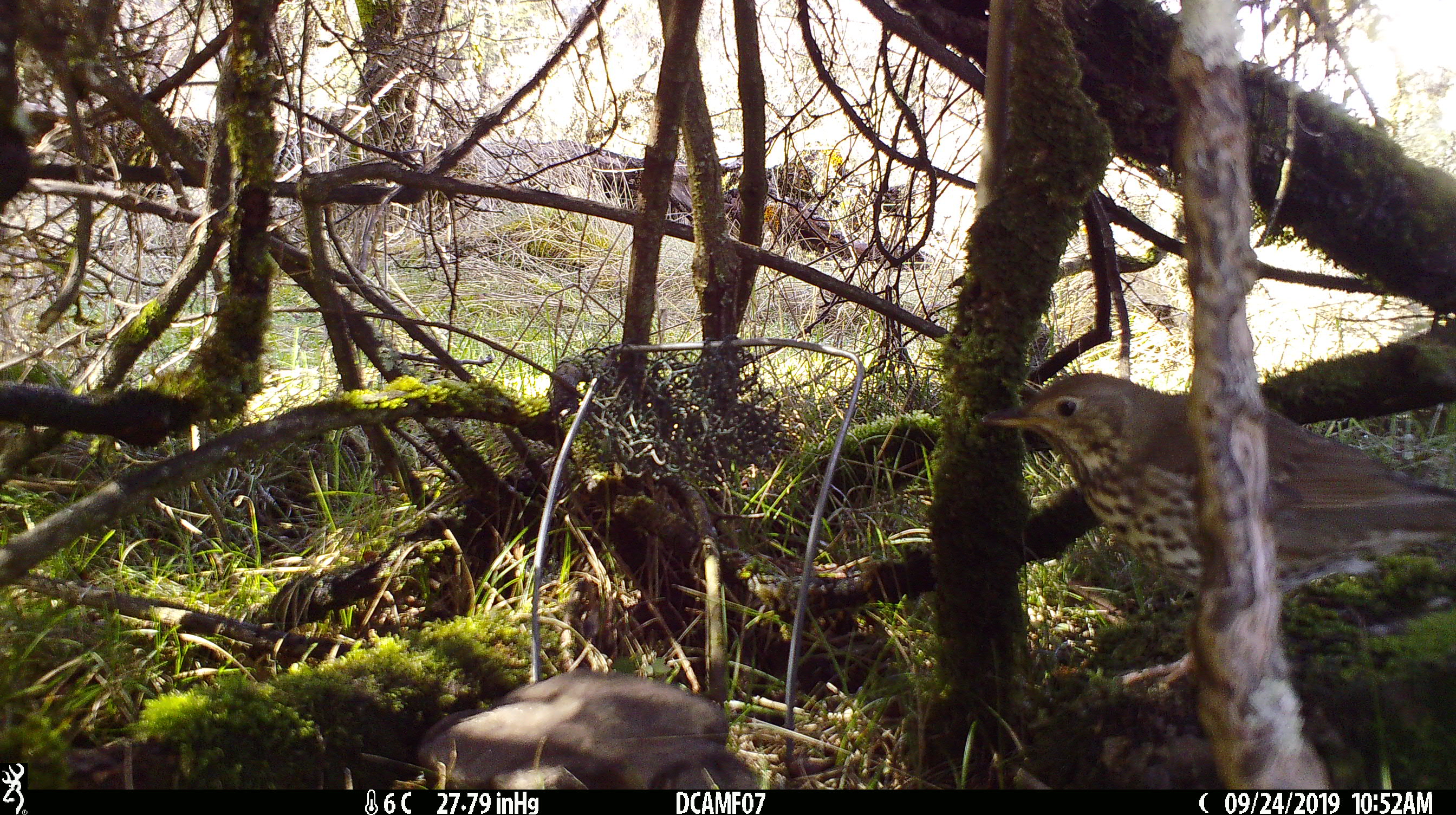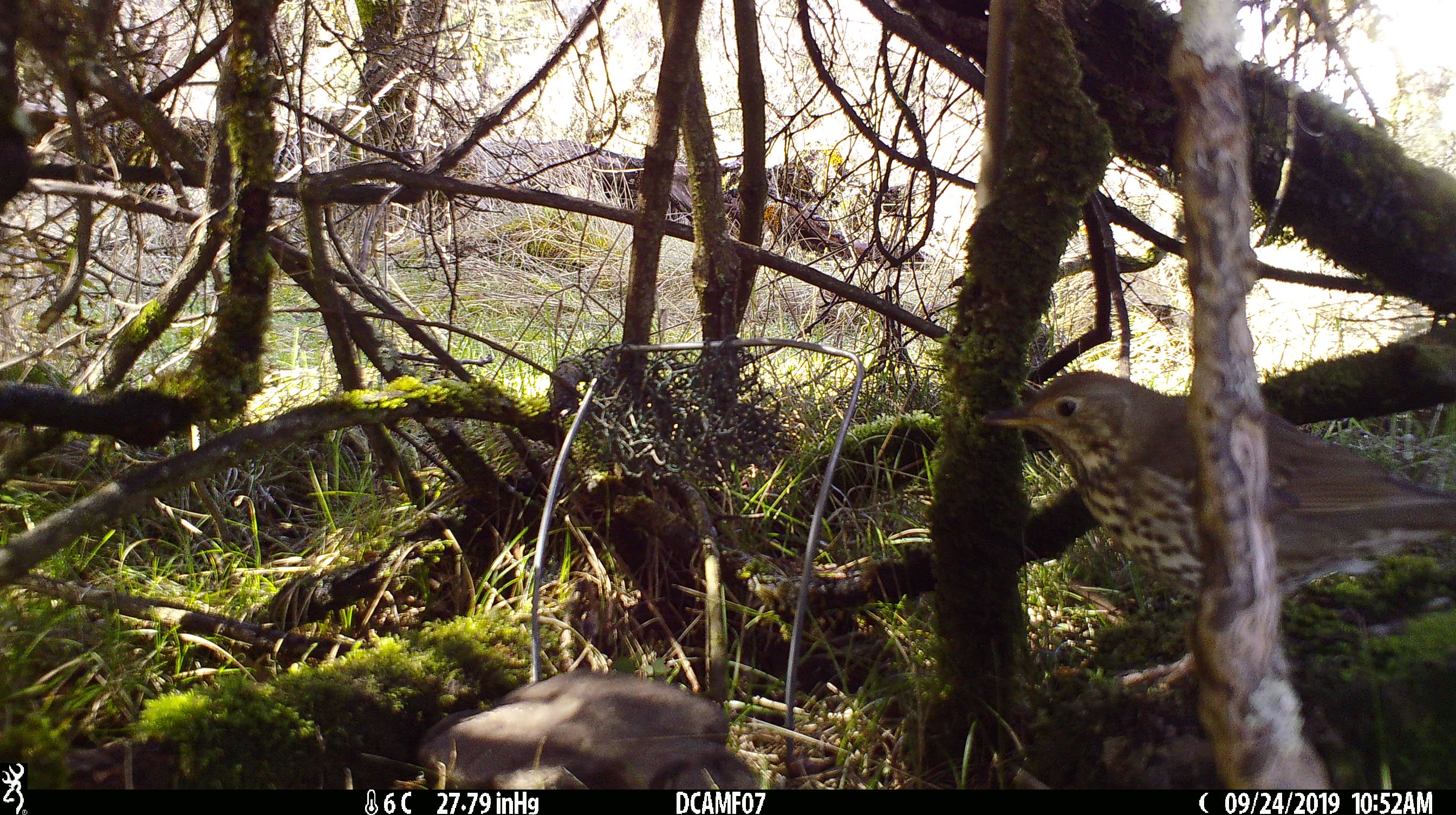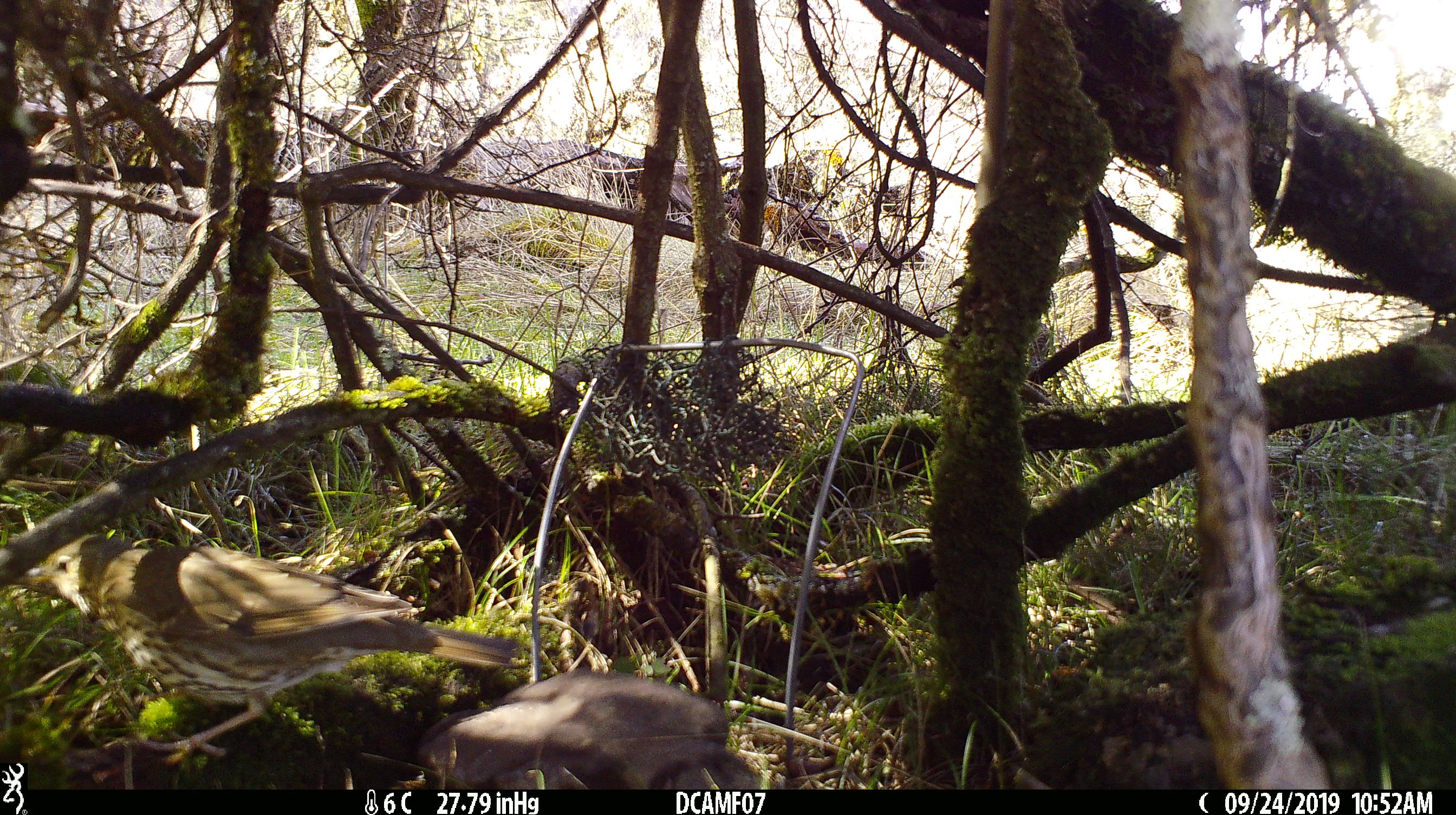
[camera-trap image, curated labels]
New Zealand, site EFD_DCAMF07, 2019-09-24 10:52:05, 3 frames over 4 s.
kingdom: Animalia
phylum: Chordata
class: Aves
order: Passeriformes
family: Turdidae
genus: Turdus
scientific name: Turdus philomelos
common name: song thrush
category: thrush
Thrush (song thrush) (Turdus philomelos).